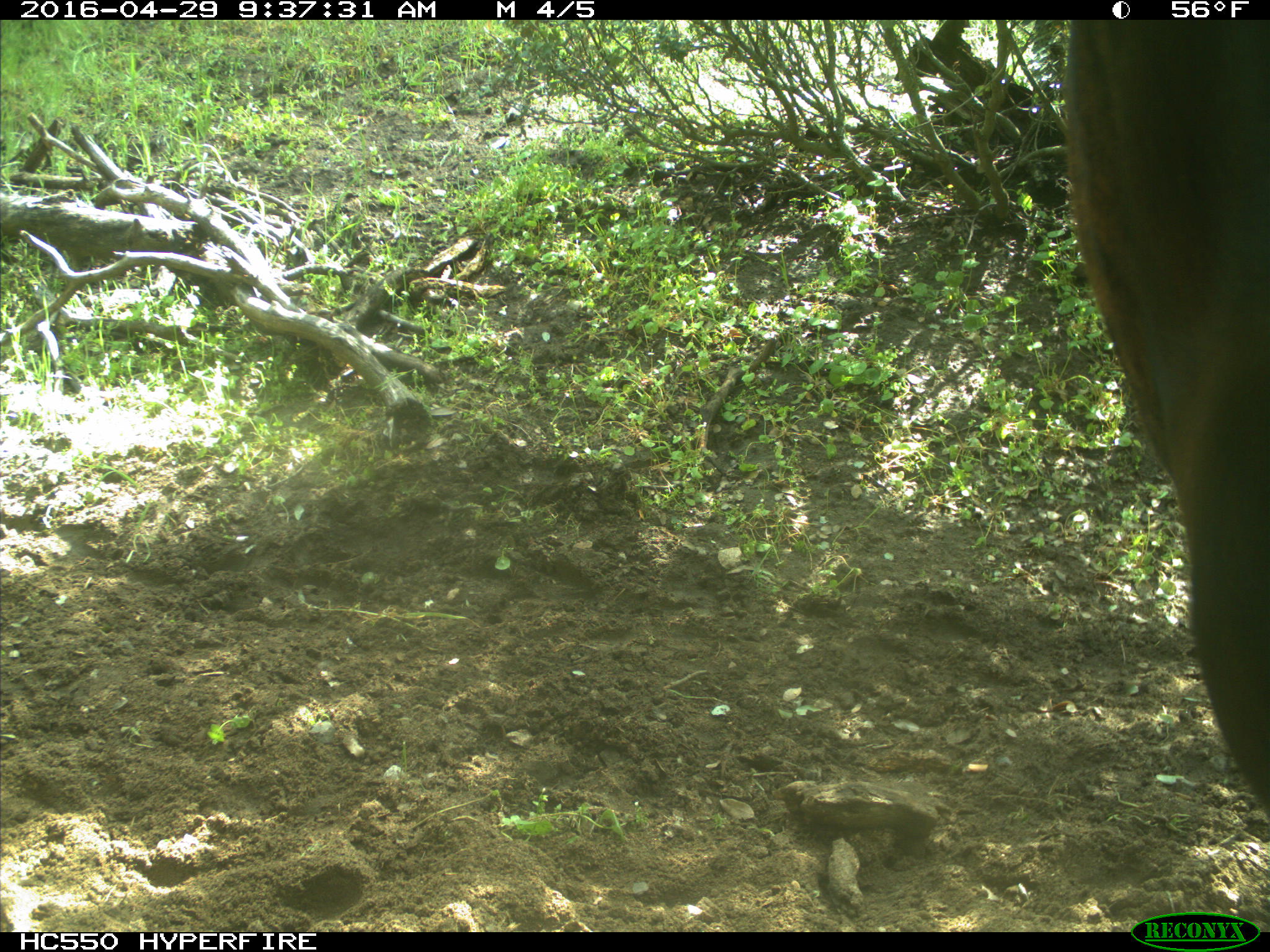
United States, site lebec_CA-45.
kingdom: Animalia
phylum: Chordata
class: Mammalia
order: Artiodactyla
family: Bovidae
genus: Bos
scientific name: Bos taurus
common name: domestic cow